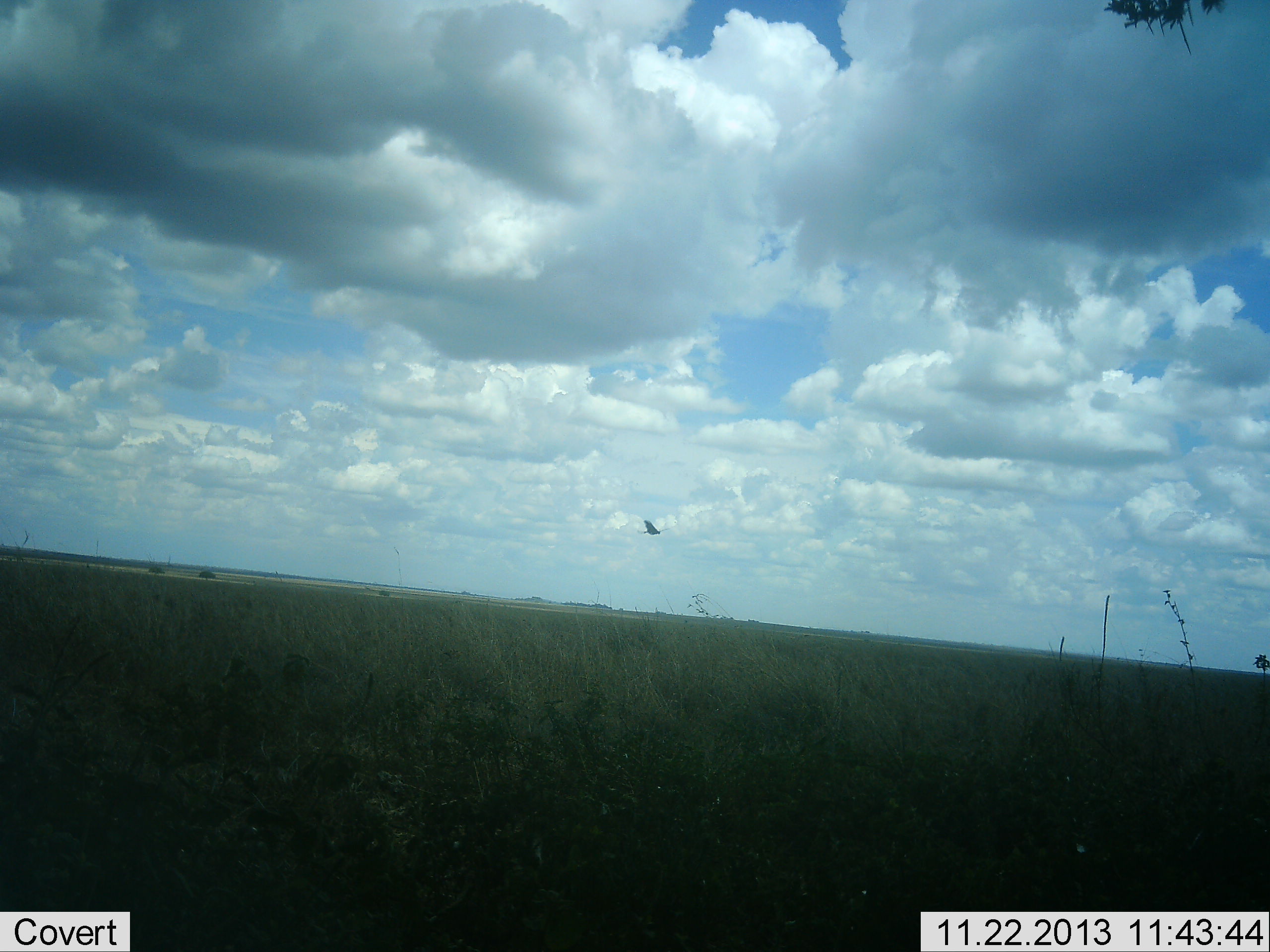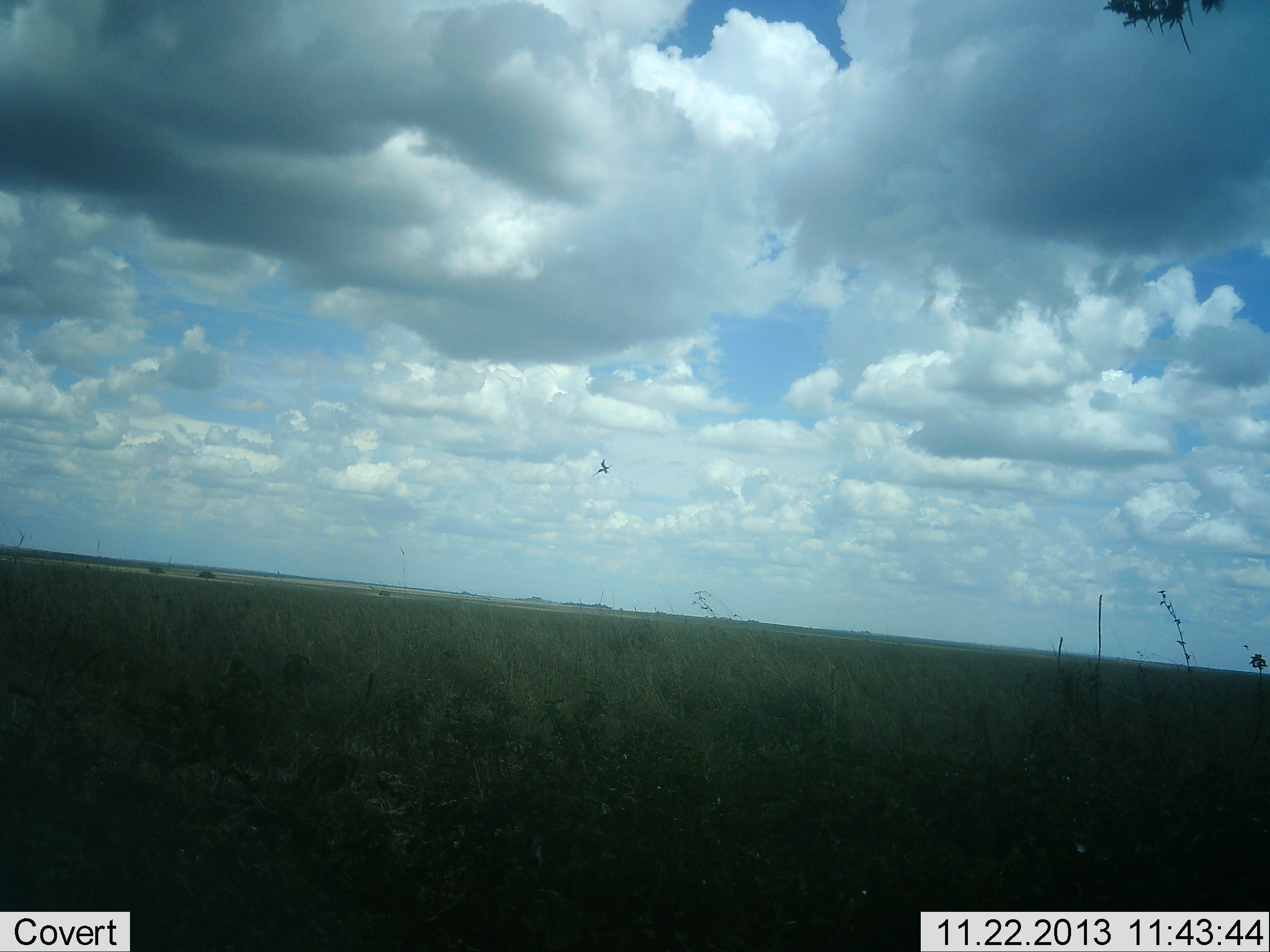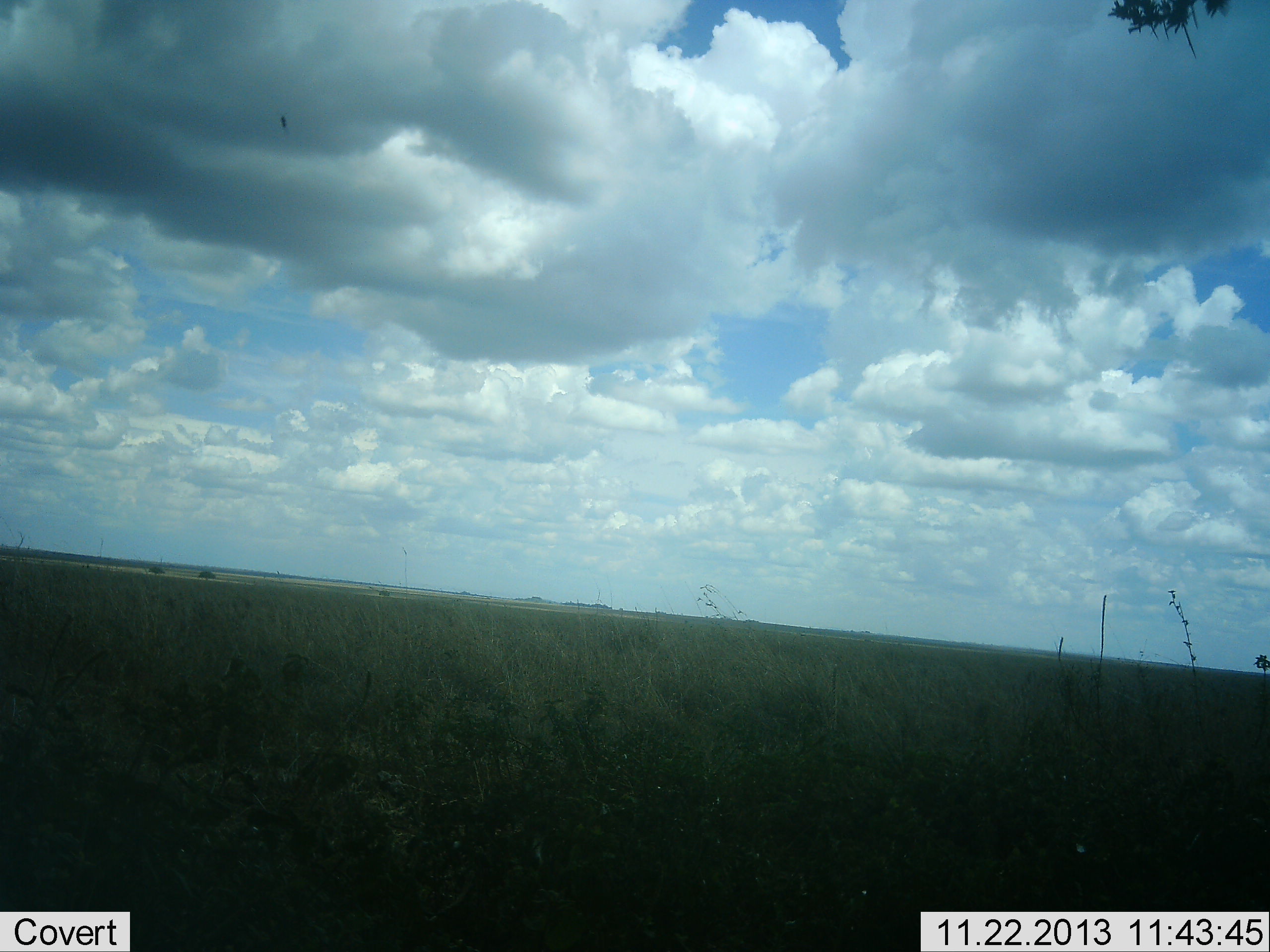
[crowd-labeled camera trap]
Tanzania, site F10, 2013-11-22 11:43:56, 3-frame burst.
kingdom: Animalia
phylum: Chordata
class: Aves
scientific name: Aves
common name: bird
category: otherbird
Otherbird (bird) (Aves), count 1. Behavior (volunteer vote fractions): standing 0%, resting 0%, moving 100%, interacting 0%. Young present (vote fraction): 0%. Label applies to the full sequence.